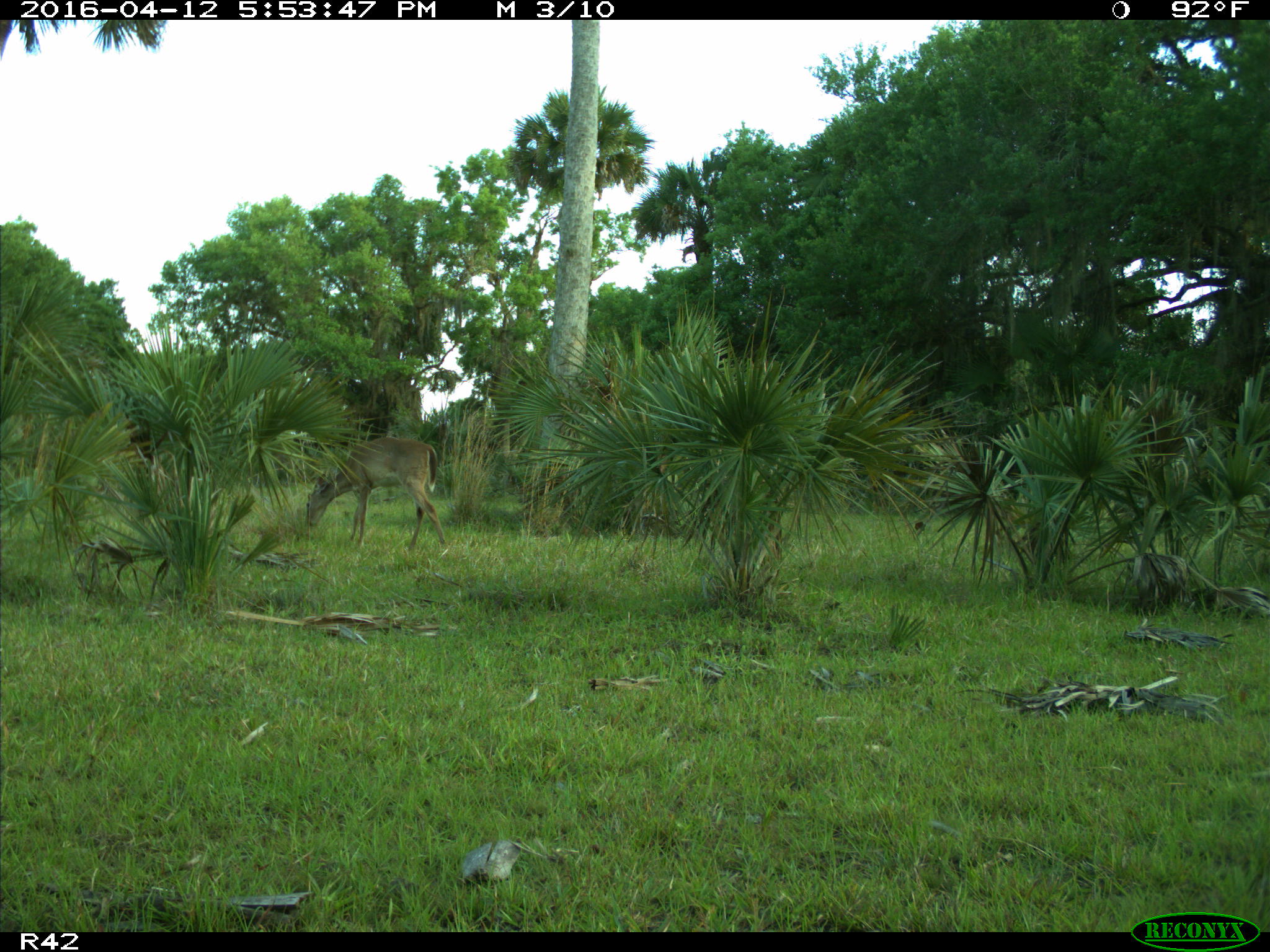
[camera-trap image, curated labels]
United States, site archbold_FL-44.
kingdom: Animalia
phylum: Chordata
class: Mammalia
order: Artiodactyla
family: Cervidae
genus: Odocoileus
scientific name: Odocoileus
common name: deer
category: unidentified deer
Unidentified deer (deer) (Odocoileus).